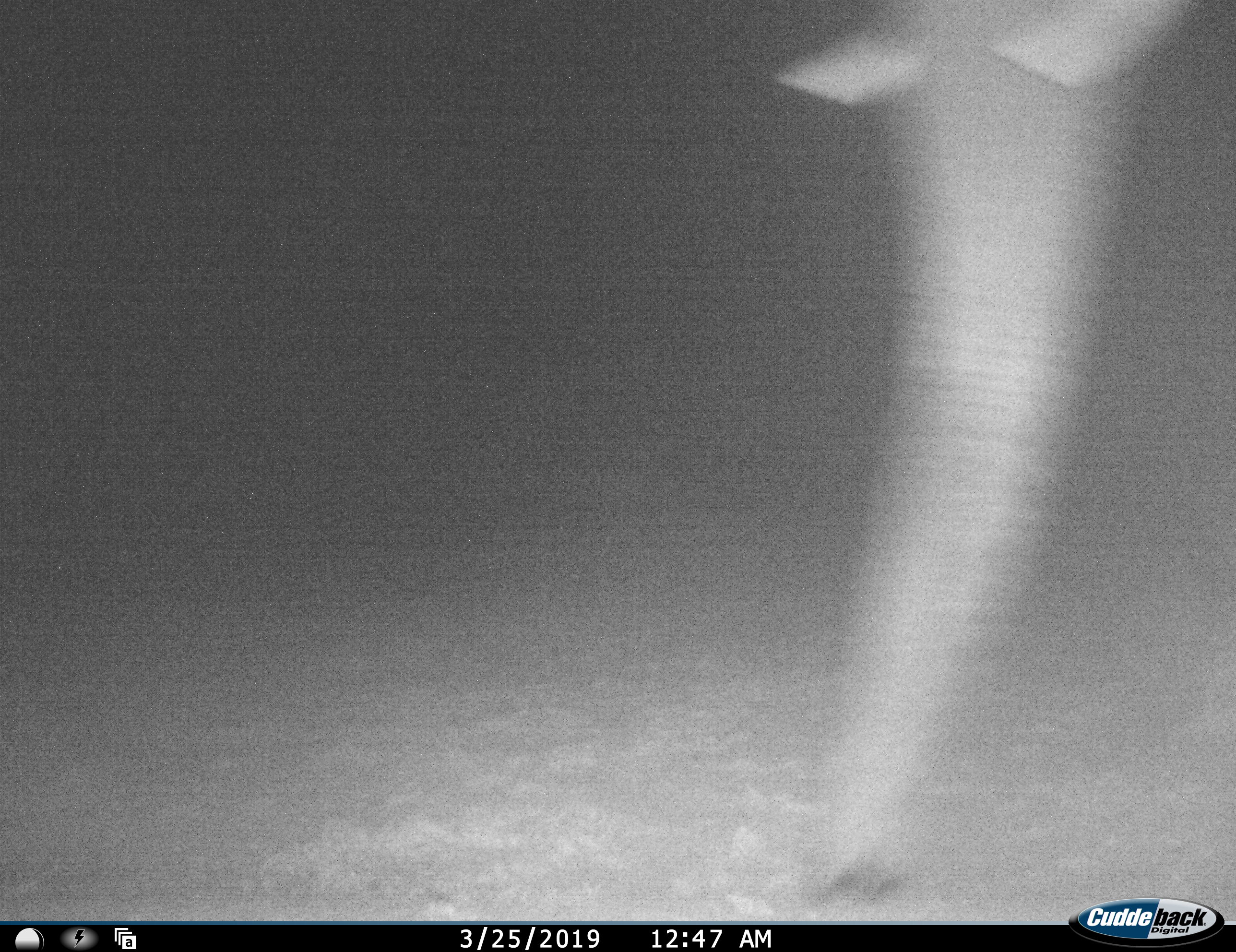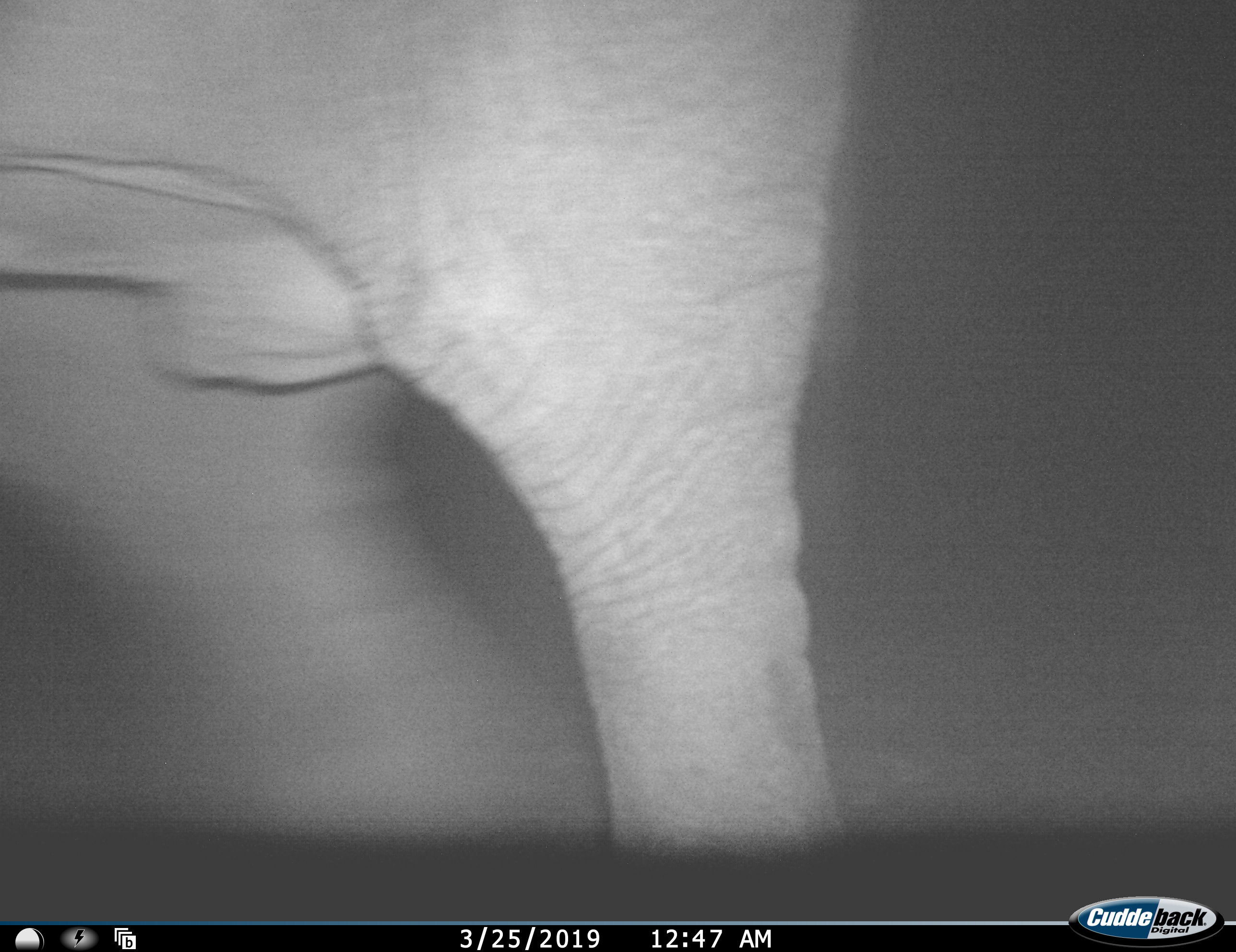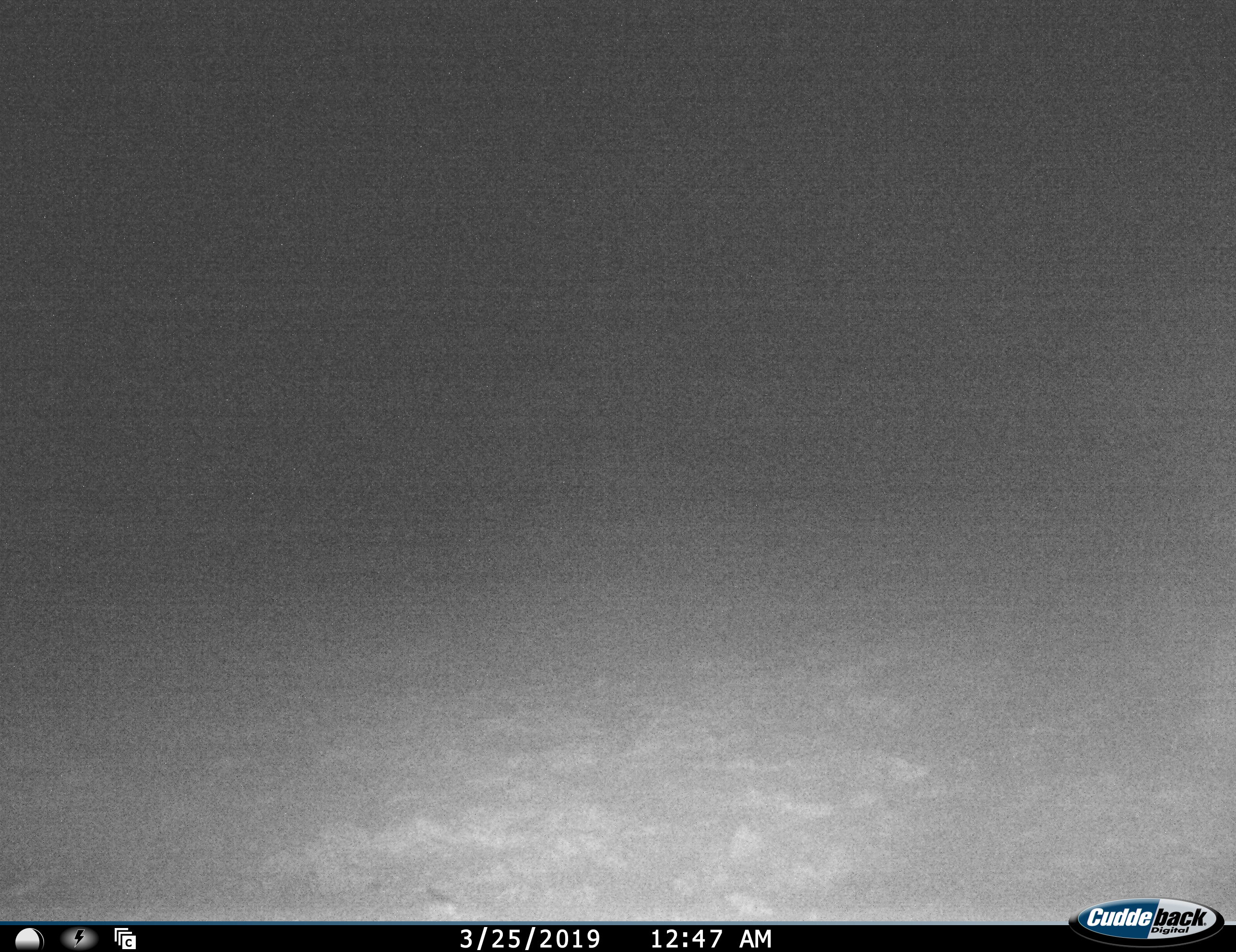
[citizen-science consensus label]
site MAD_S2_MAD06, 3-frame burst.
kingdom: Animalia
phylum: Chordata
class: Mammalia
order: Proboscidea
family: Elephantidae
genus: Loxodonta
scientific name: Loxodonta africana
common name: african bush elephant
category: elephant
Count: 1.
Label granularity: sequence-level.